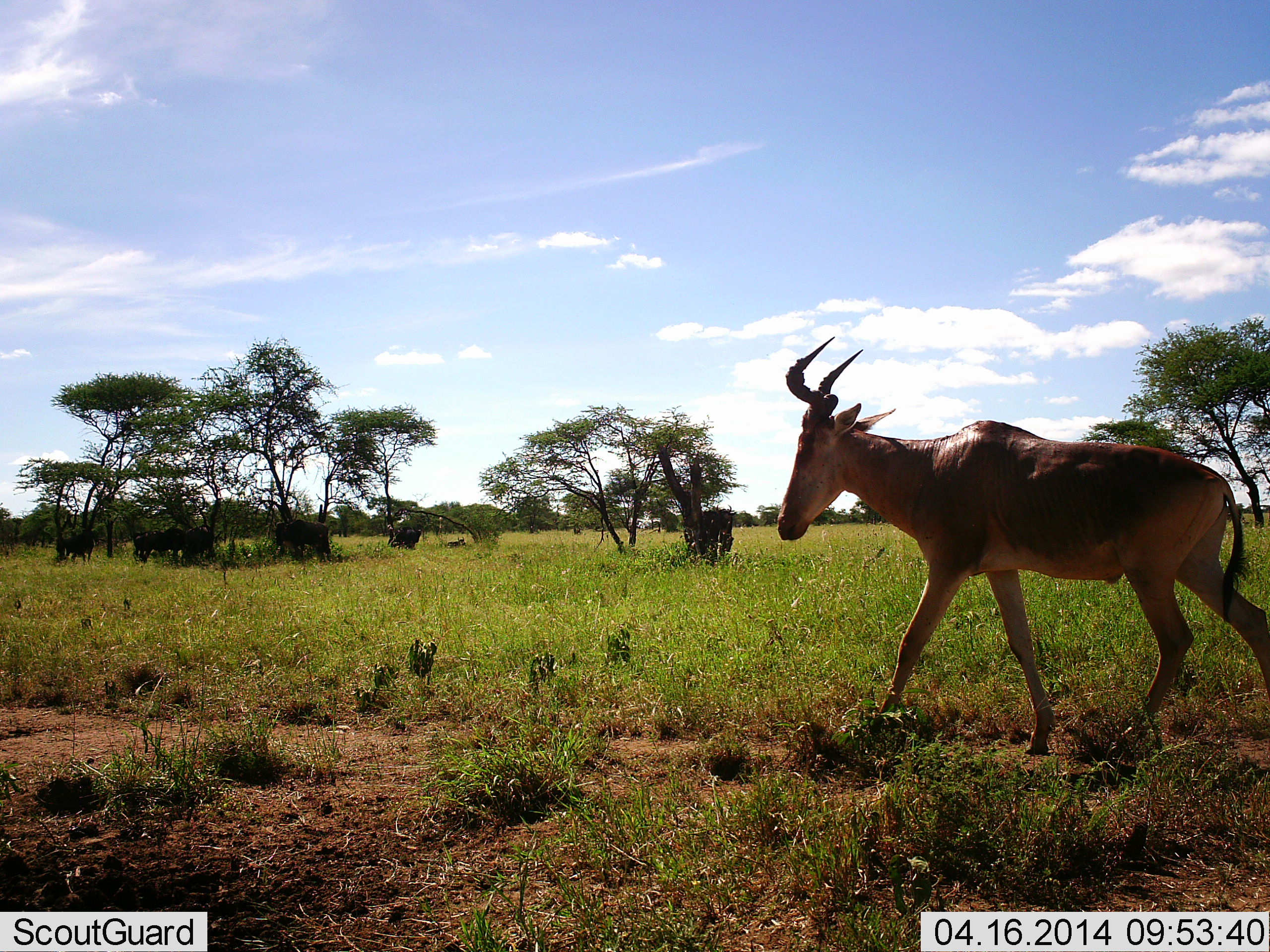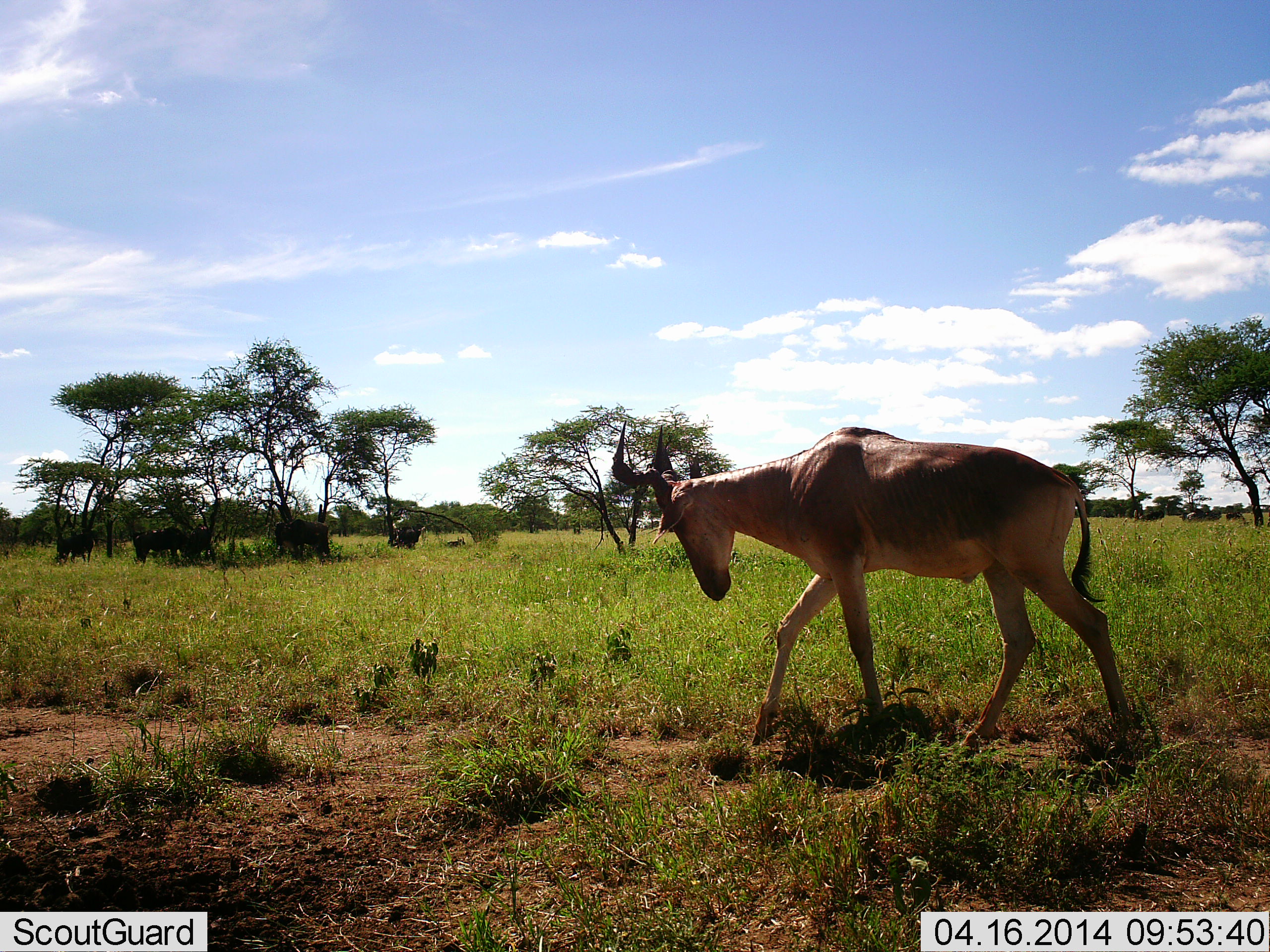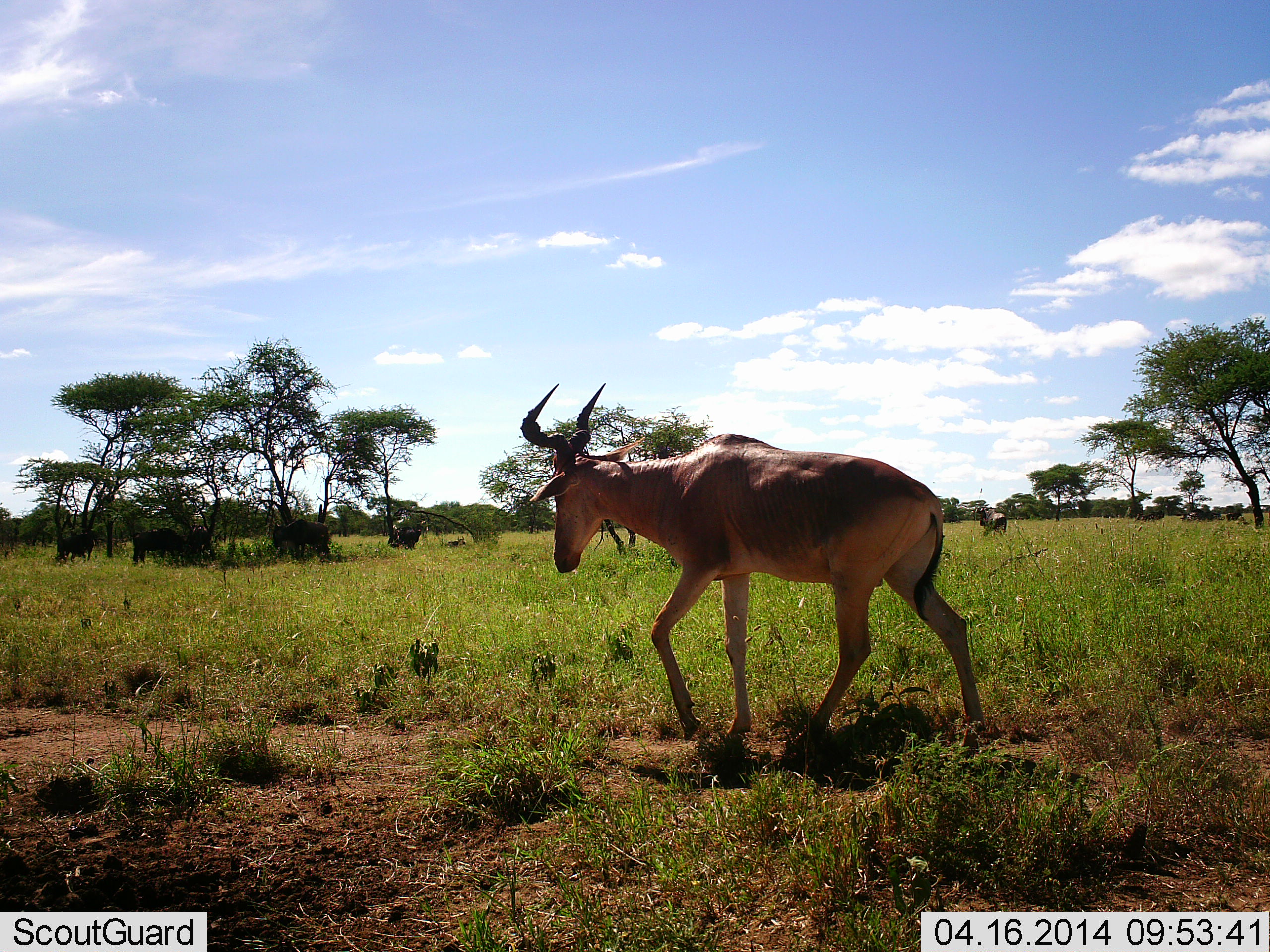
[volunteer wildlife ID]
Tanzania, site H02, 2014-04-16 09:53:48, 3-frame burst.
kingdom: Animalia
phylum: Chordata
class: Mammalia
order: Artiodactyla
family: Bovidae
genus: Alcelaphus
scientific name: Alcelaphus buselaphus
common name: hartebeest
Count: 1.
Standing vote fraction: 8%.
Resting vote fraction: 0%.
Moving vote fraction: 100%.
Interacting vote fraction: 0%.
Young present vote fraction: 0%.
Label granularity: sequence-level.